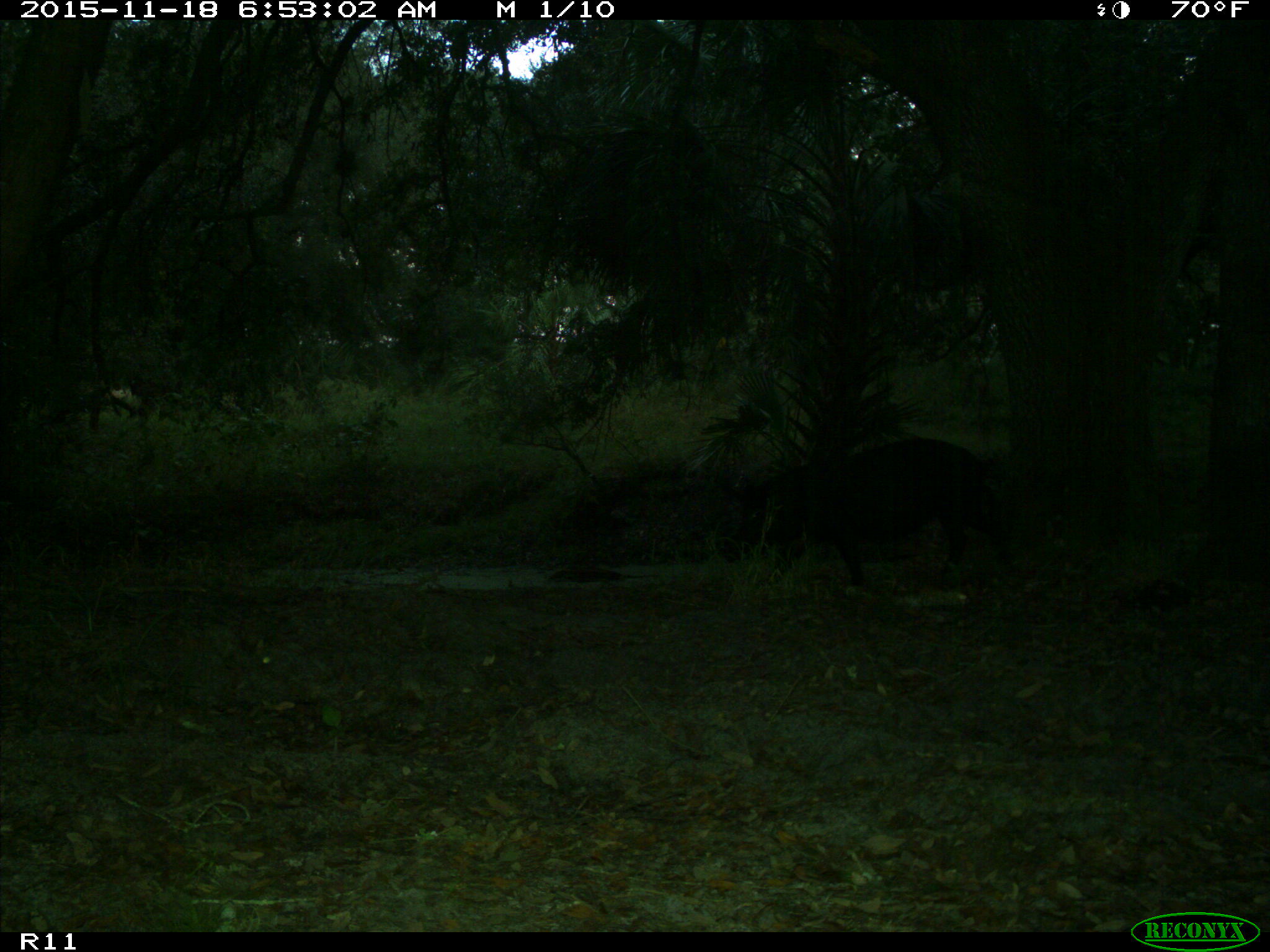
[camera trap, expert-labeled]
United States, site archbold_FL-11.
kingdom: Animalia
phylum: Chordata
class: Mammalia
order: Artiodactyla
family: Suidae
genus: Sus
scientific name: Sus scrofa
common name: wild boar